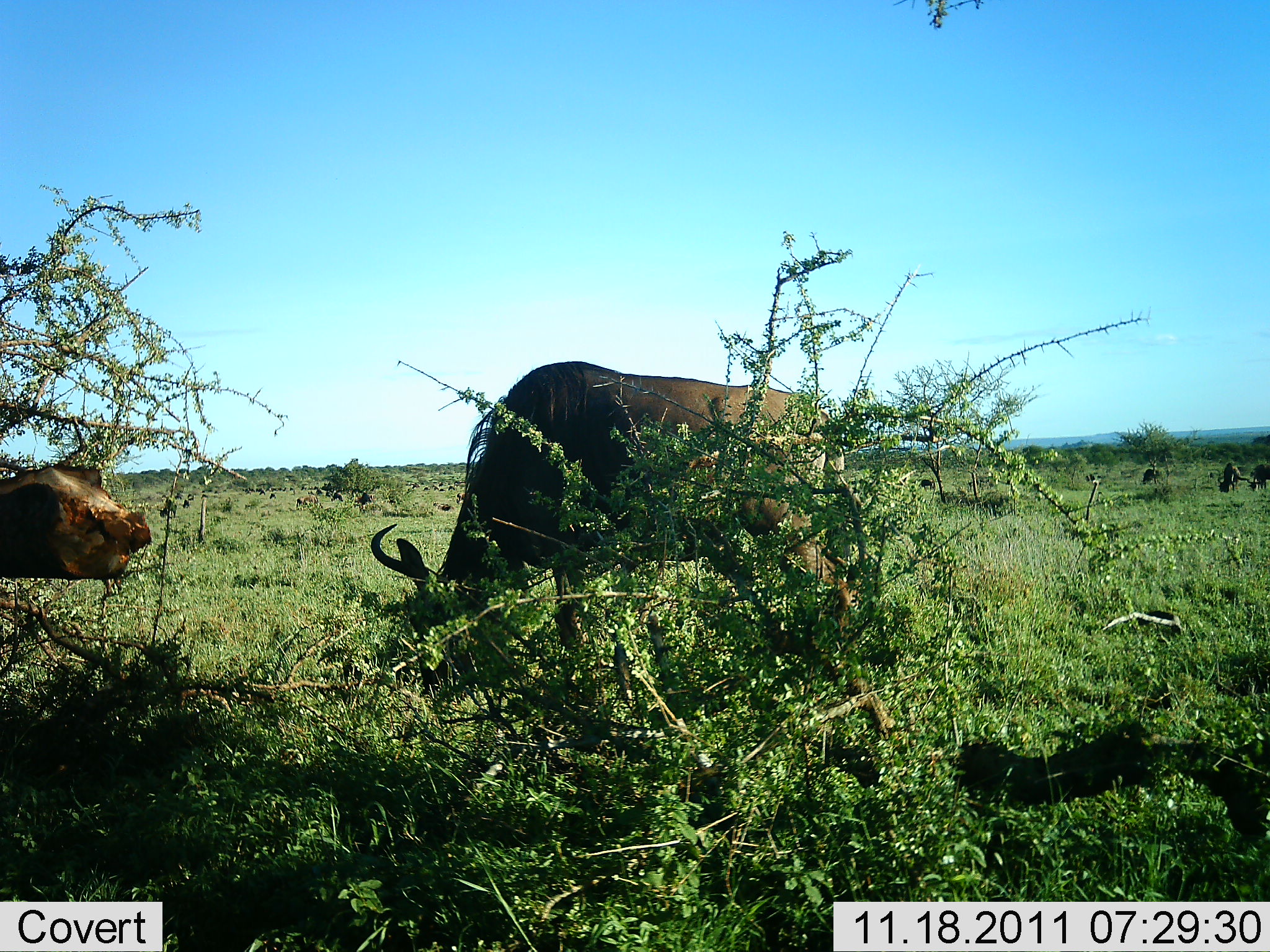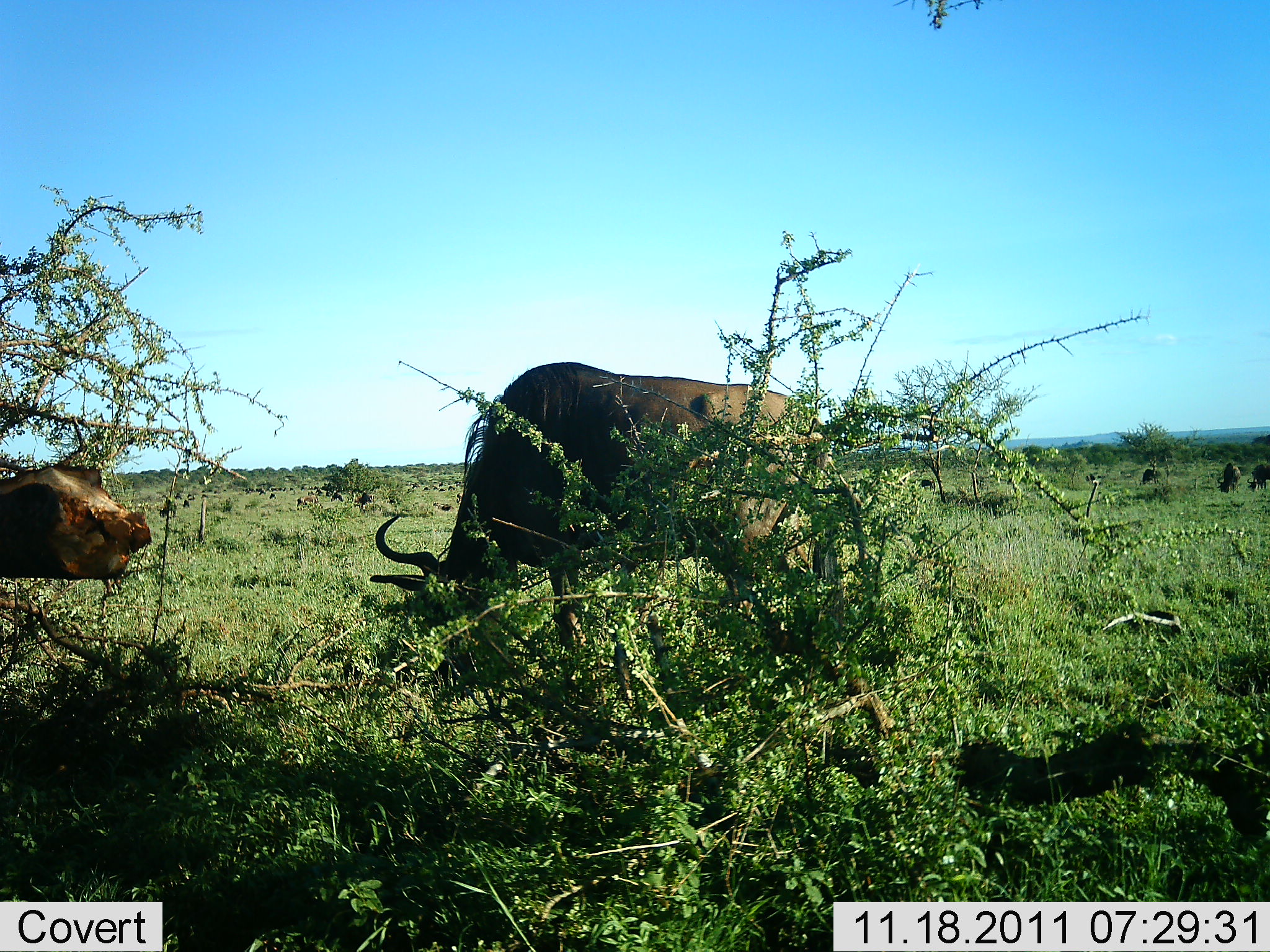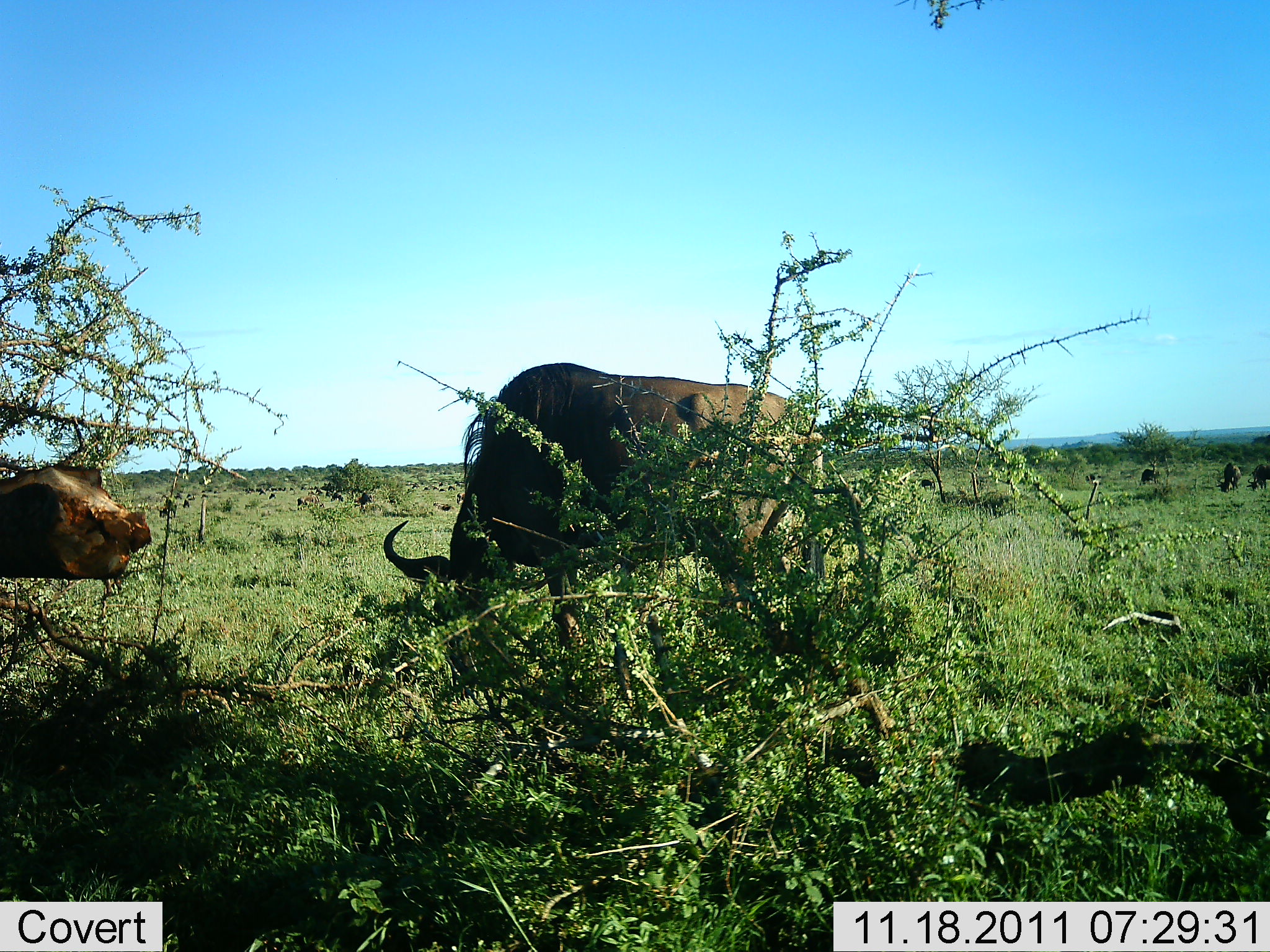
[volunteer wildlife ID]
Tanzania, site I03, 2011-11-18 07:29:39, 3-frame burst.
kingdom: Animalia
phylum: Chordata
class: Mammalia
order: Artiodactyla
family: Bovidae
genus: Connochaetes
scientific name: Connochaetes taurinus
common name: blue wildebeest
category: wildebeest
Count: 1.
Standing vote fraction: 20%.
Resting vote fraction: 0%.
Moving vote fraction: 0%.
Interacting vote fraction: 0%.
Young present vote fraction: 0%.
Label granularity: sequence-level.